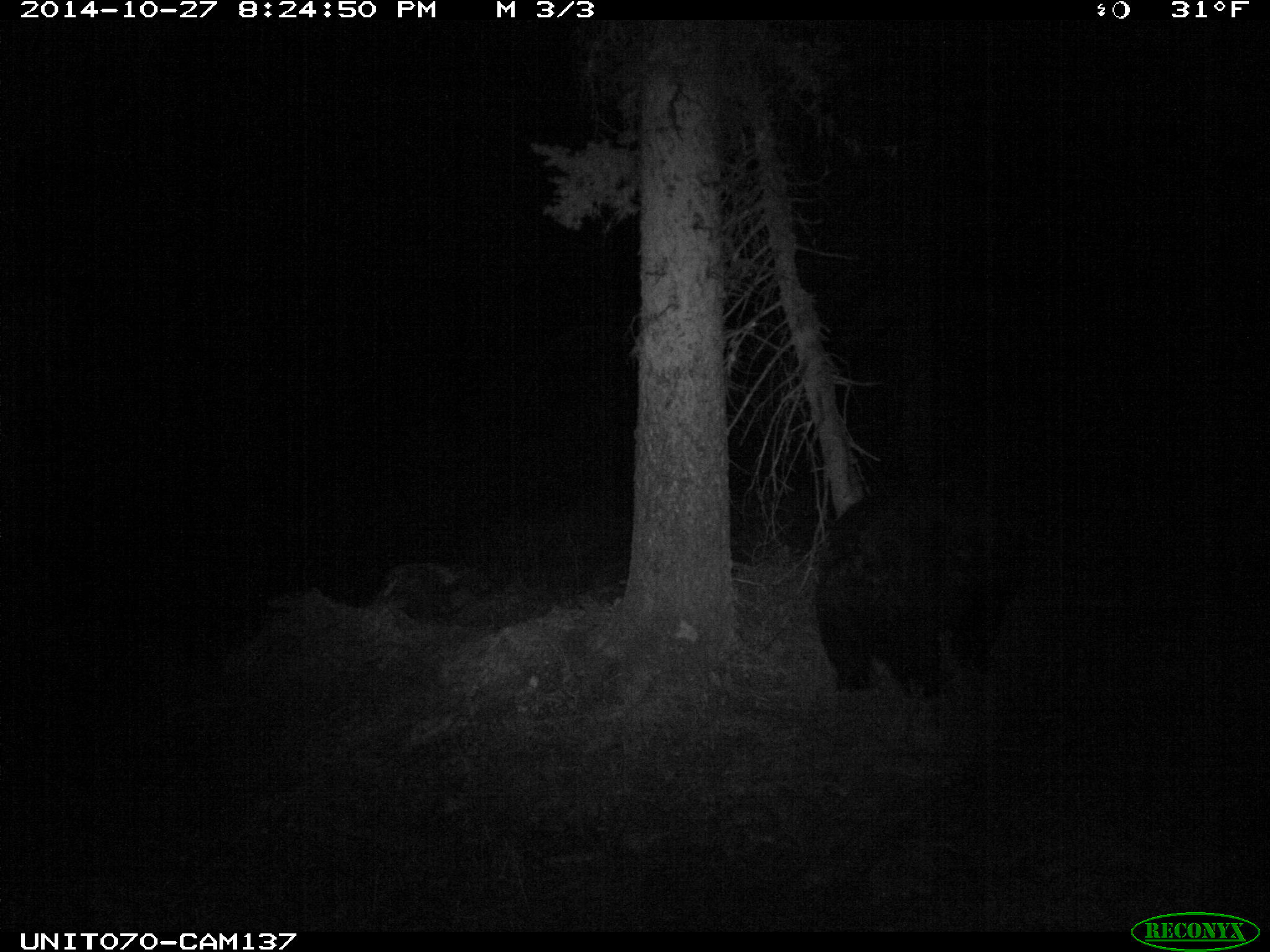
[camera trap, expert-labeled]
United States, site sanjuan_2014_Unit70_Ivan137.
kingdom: Animalia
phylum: Chordata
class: Mammalia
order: Carnivora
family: Ursidae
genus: Ursus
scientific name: Ursus americanus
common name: american black bear